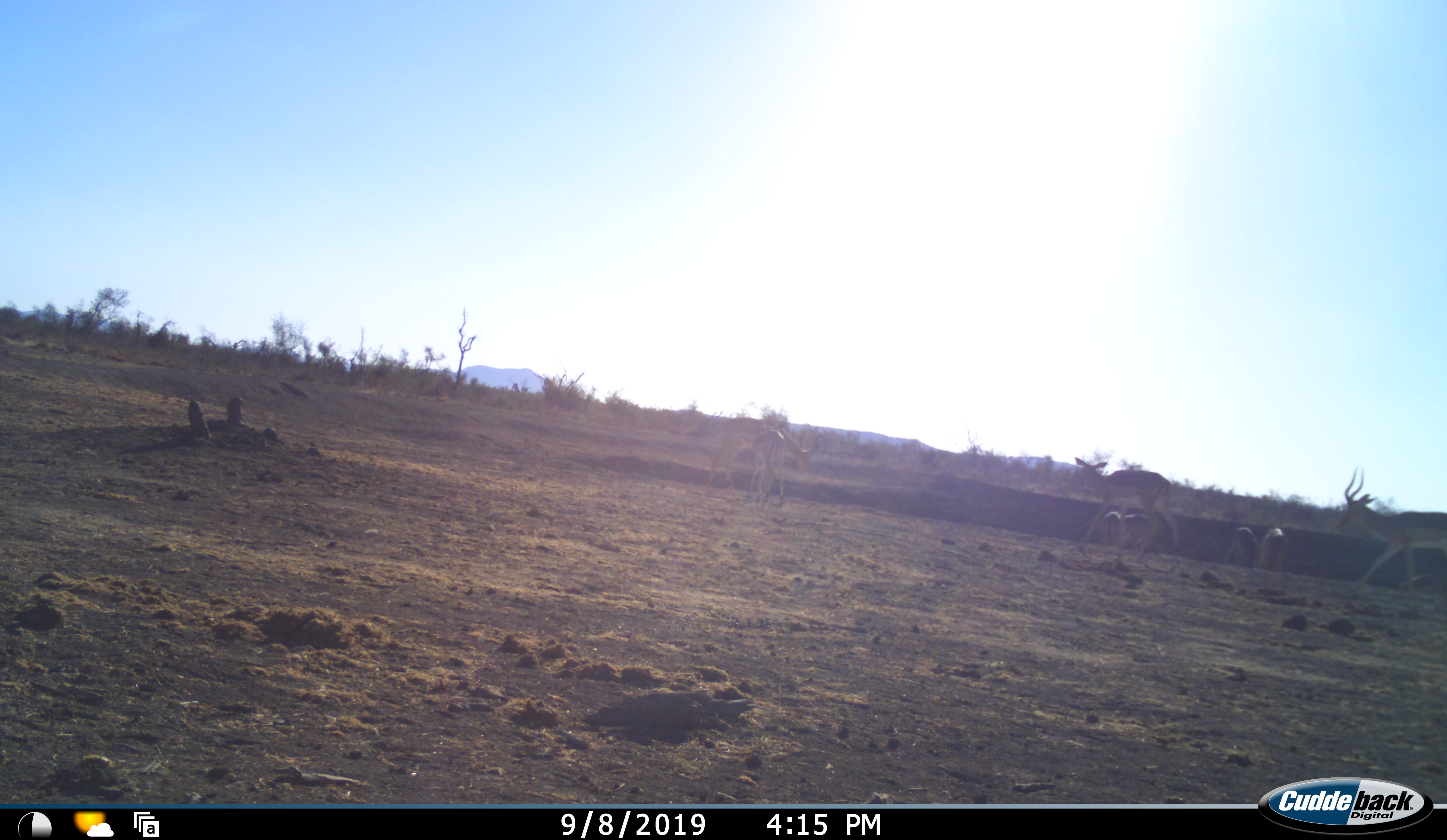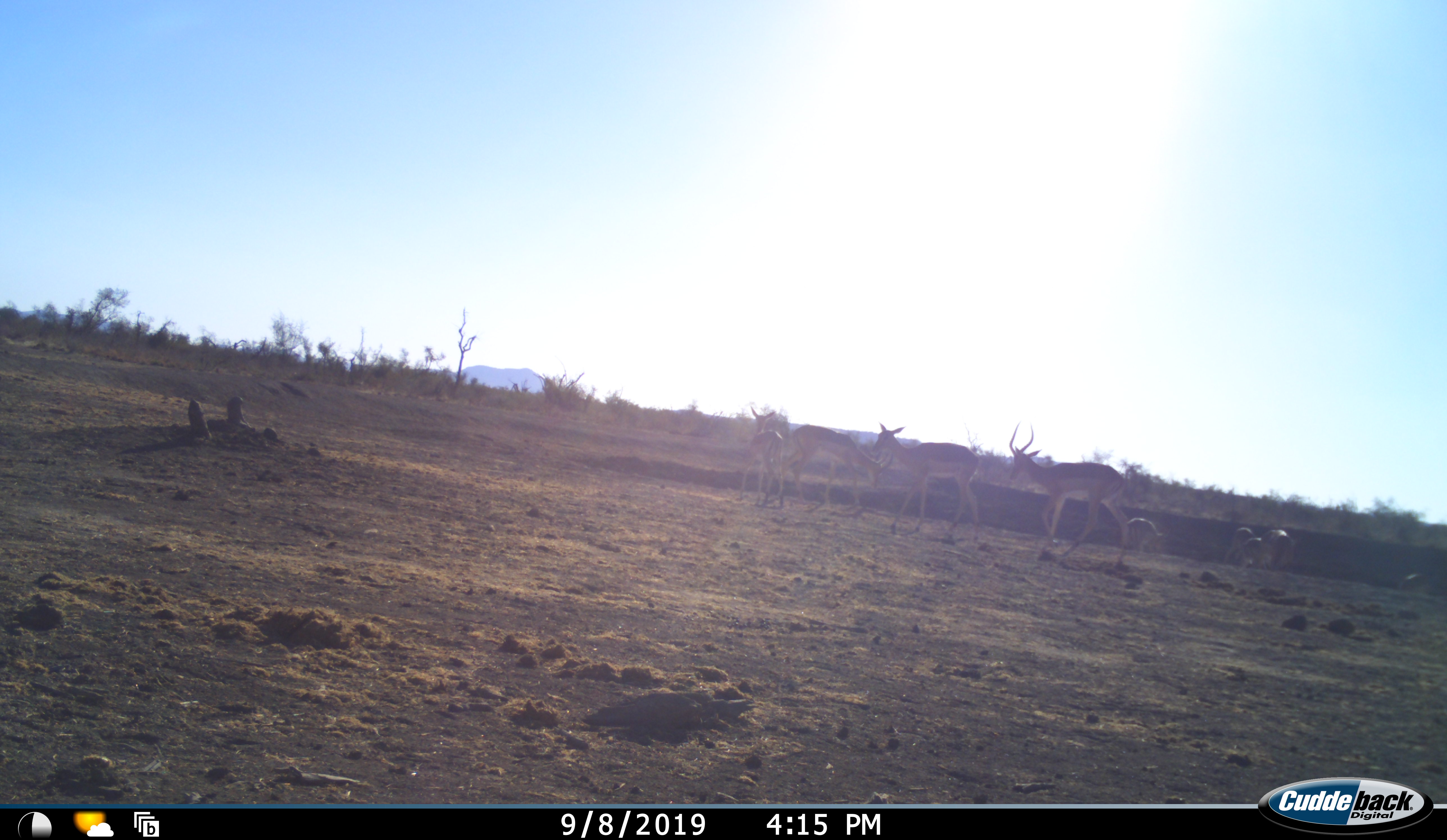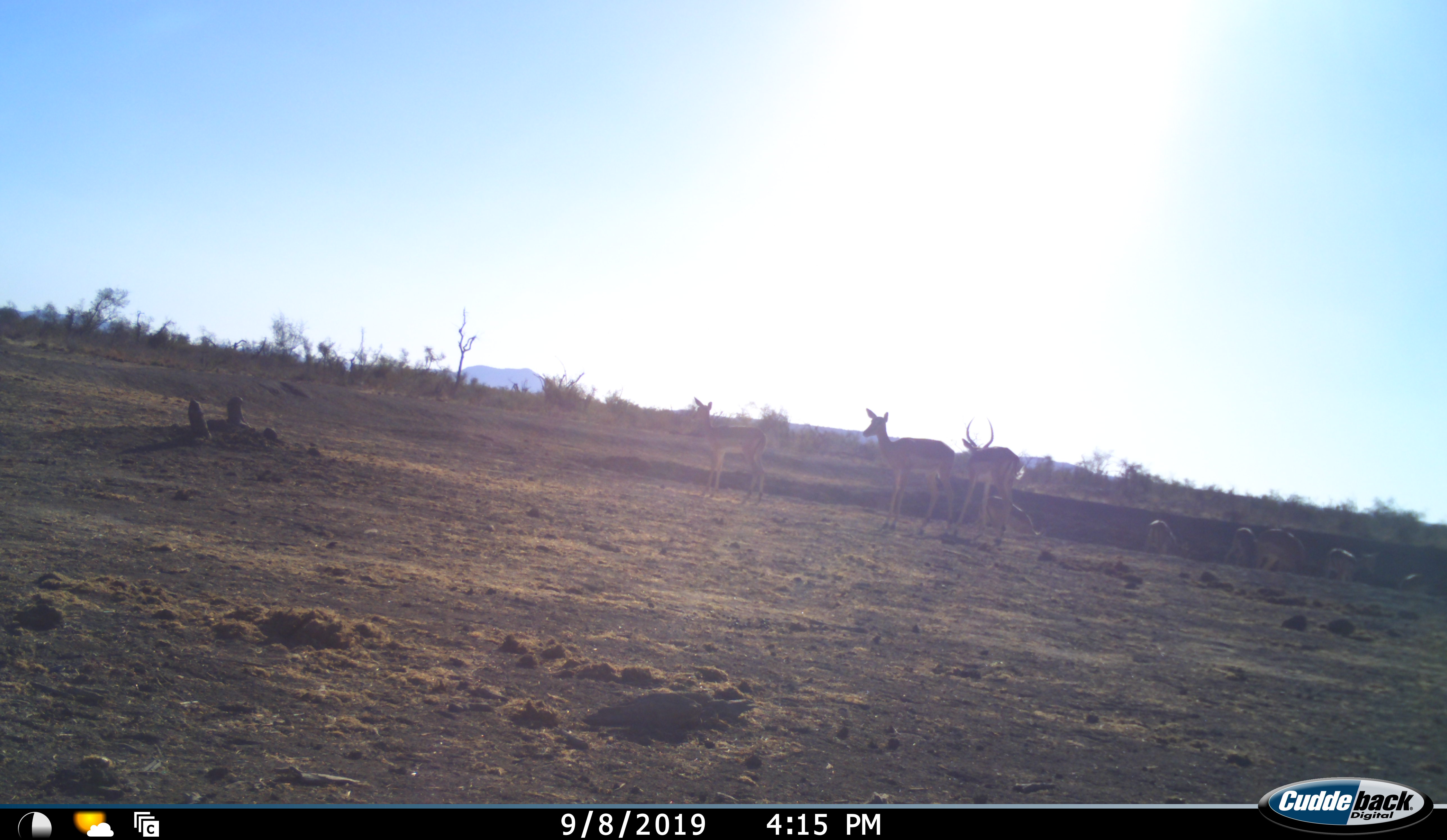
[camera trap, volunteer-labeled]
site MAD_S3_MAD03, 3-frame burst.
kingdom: Animalia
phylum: Chordata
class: Mammalia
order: Artiodactyla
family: Bovidae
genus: Aepyceros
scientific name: Aepyceros melampus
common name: impala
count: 9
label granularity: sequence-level